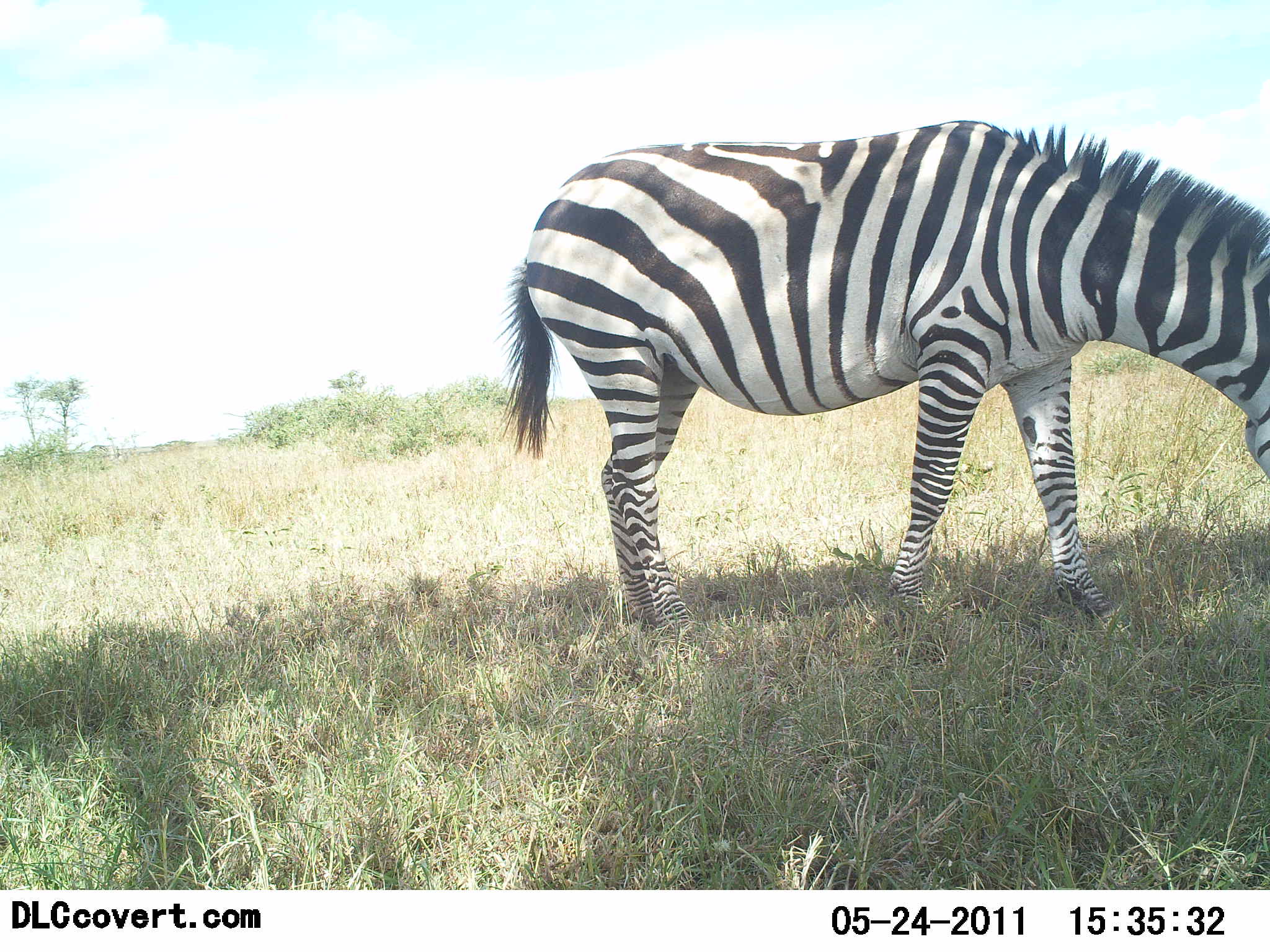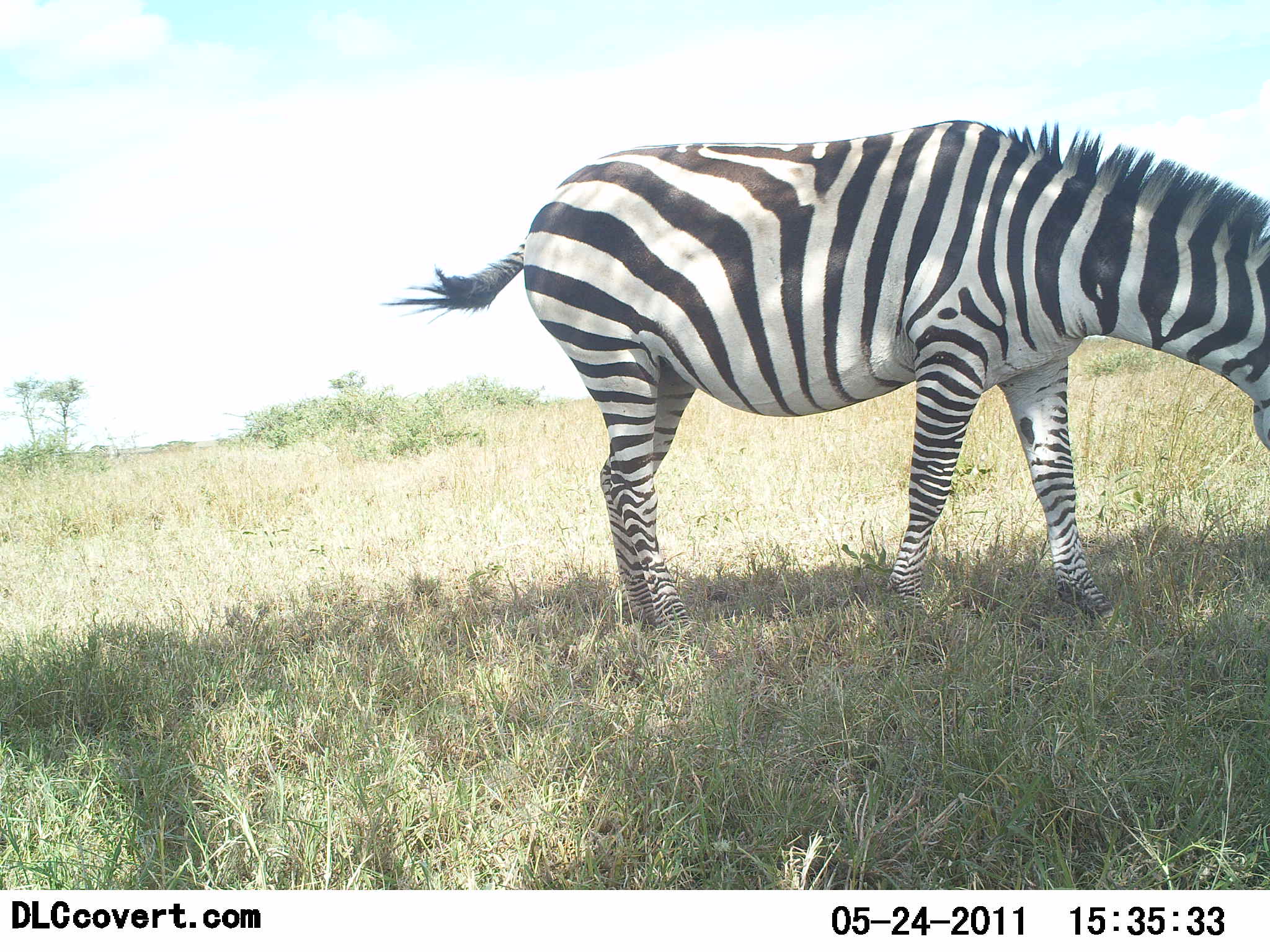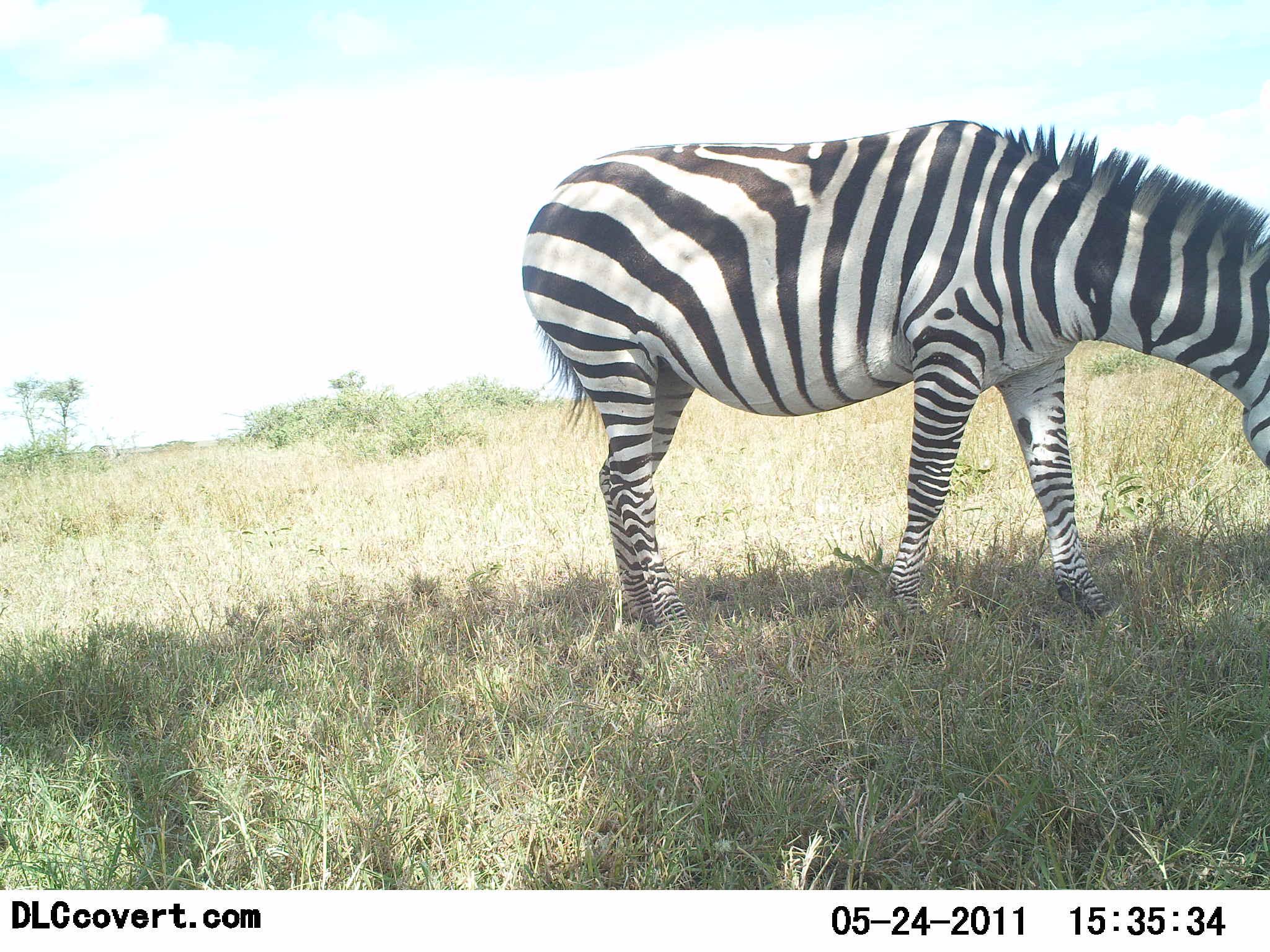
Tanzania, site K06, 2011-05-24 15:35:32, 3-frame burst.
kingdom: Animalia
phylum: Chordata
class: Mammalia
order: Perissodactyla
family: Equidae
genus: Equus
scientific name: Equus quagga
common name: plains zebra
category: zebra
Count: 1.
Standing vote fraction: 27%.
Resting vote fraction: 0%.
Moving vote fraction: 0%.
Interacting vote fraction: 0%.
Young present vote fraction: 0%.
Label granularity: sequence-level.